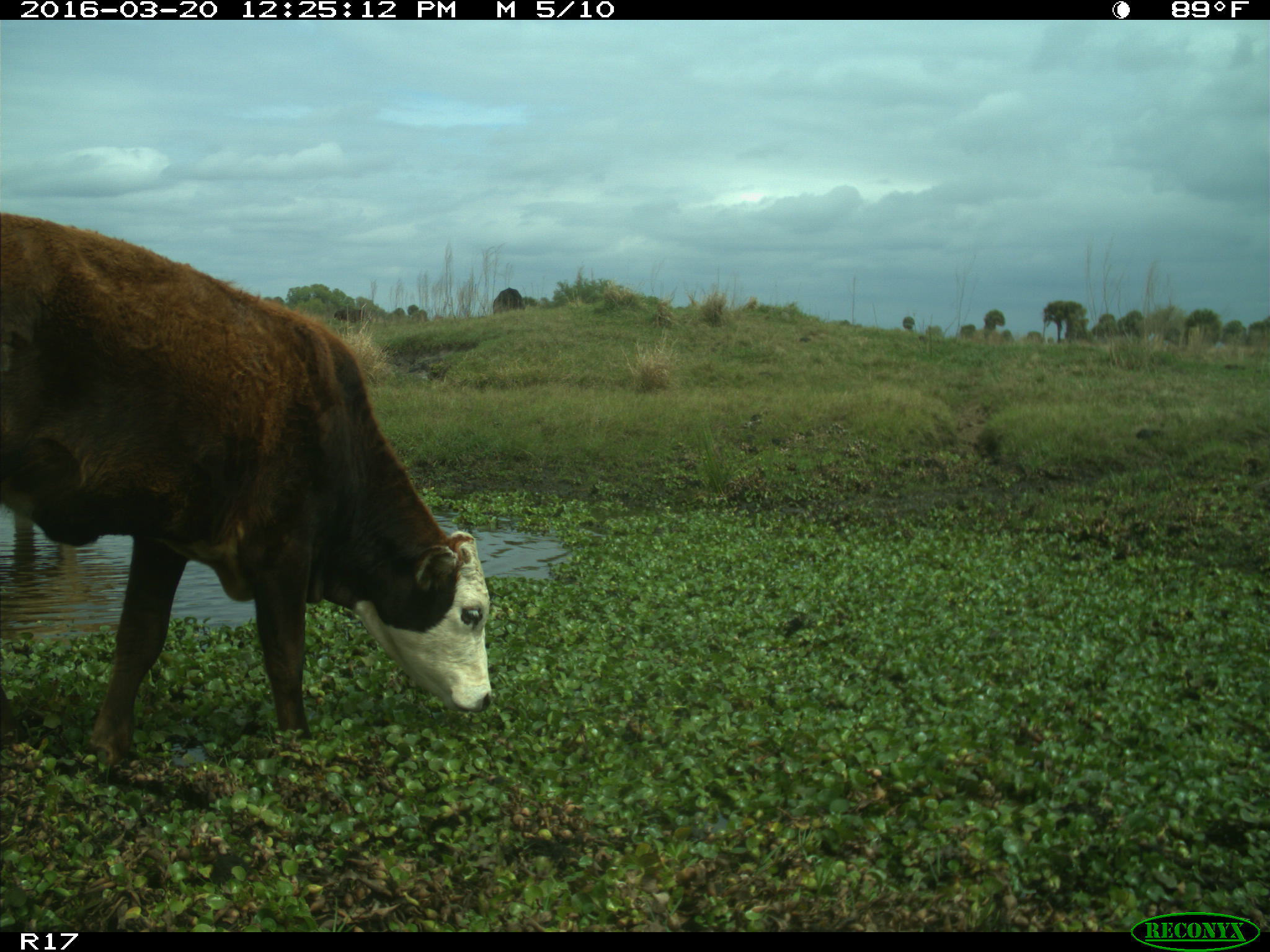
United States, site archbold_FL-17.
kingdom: Animalia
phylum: Chordata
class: Mammalia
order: Artiodactyla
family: Bovidae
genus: Bos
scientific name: Bos taurus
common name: domestic cow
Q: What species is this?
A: Bos taurus (domestic cow).